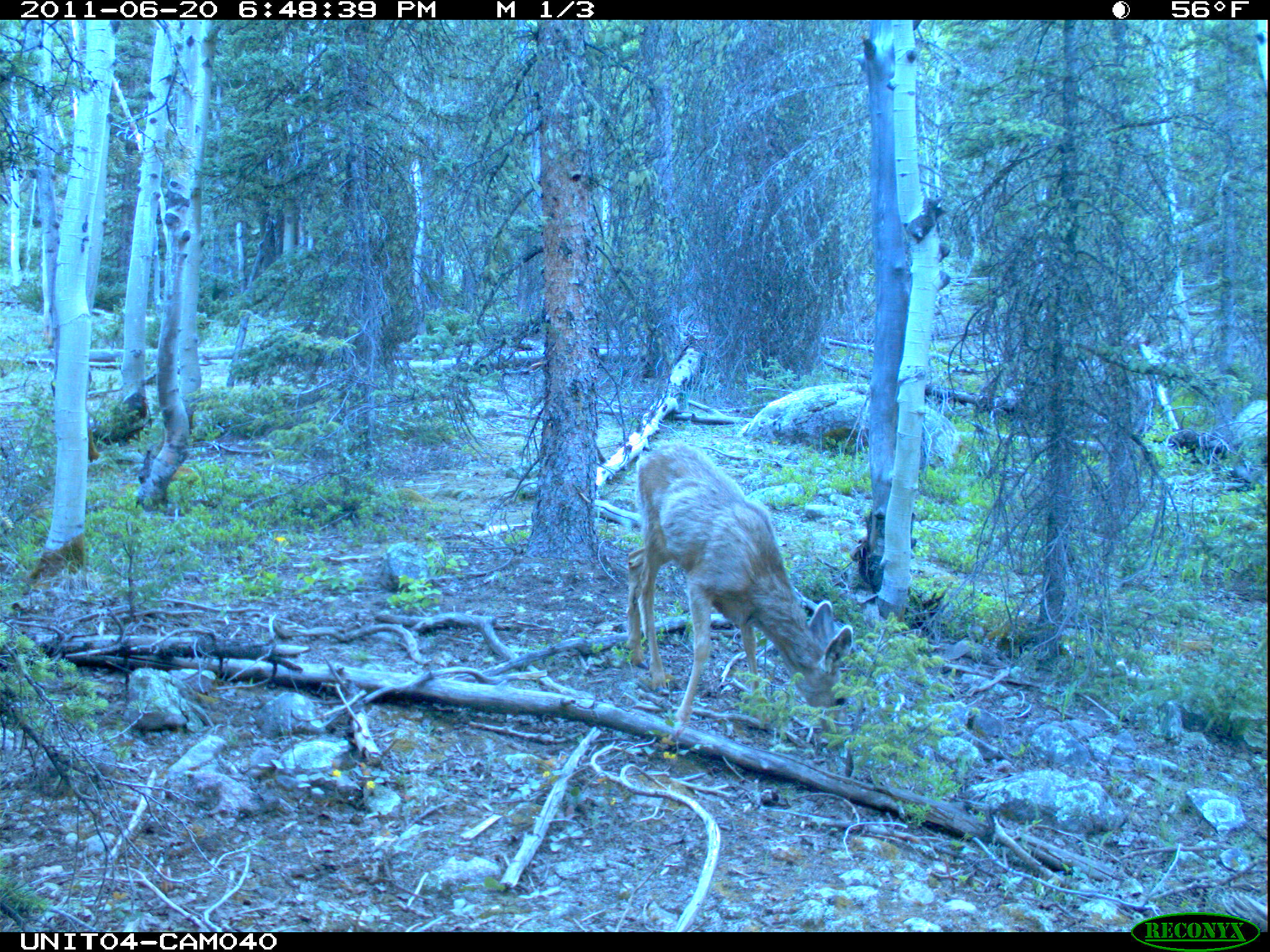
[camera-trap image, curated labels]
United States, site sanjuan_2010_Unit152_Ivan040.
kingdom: Animalia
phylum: Chordata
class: Mammalia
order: Artiodactyla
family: Cervidae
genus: Odocoileus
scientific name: Odocoileus hemionus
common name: mule deer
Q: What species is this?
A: Odocoileus hemionus (mule deer).